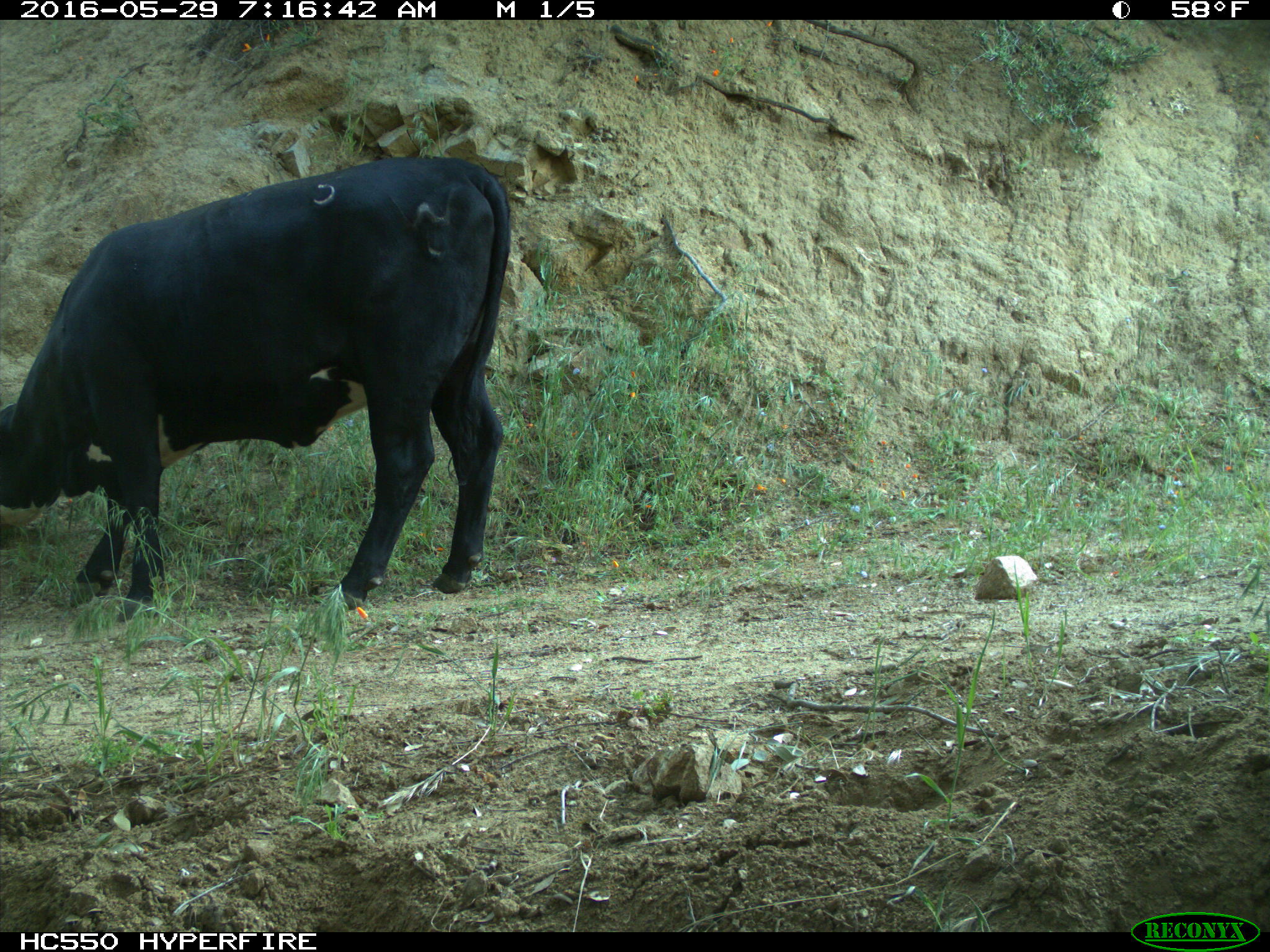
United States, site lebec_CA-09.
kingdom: Animalia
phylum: Chordata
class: Mammalia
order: Artiodactyla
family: Bovidae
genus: Bos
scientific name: Bos taurus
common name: domestic cow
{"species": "Bos taurus (domestic cow)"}